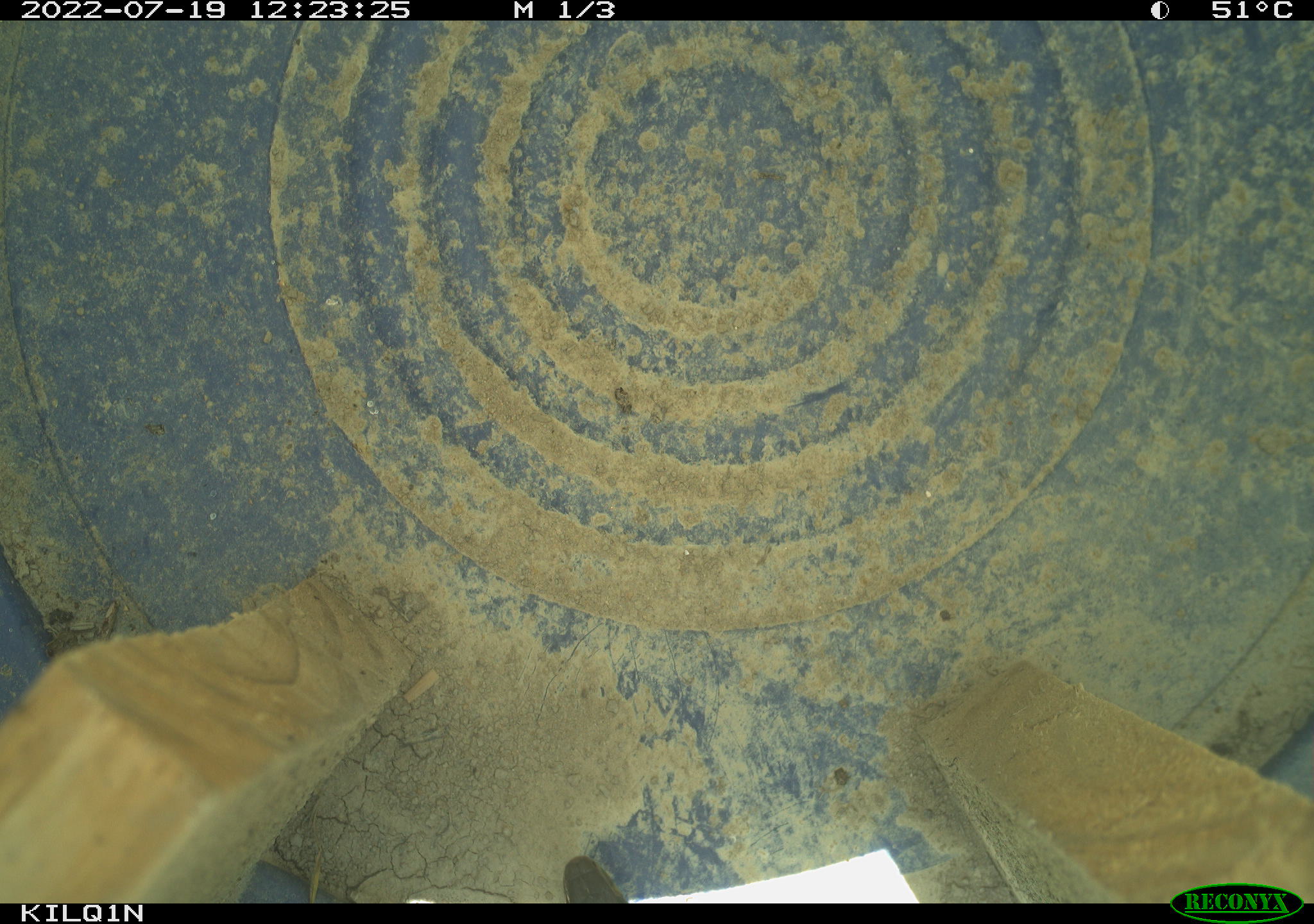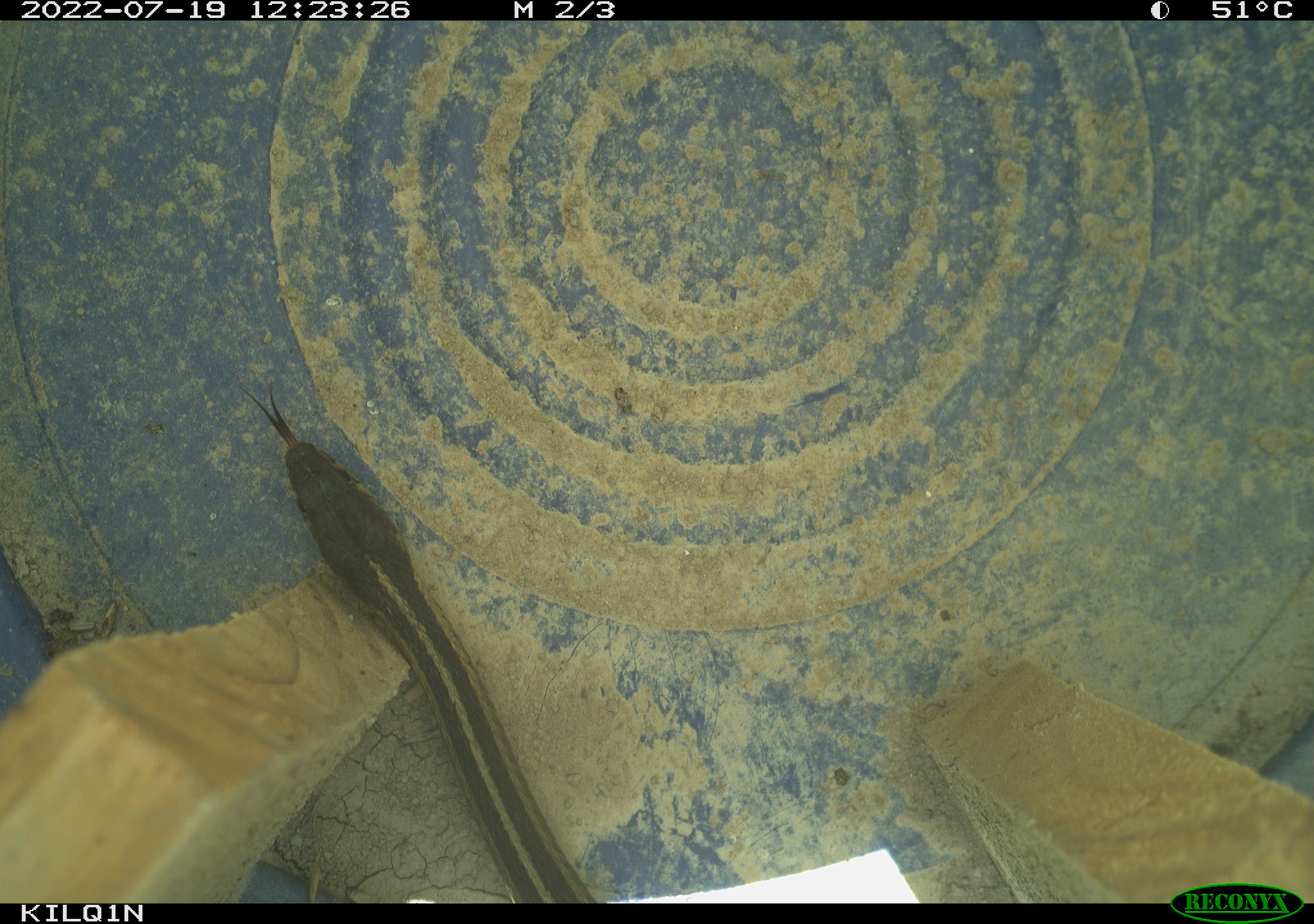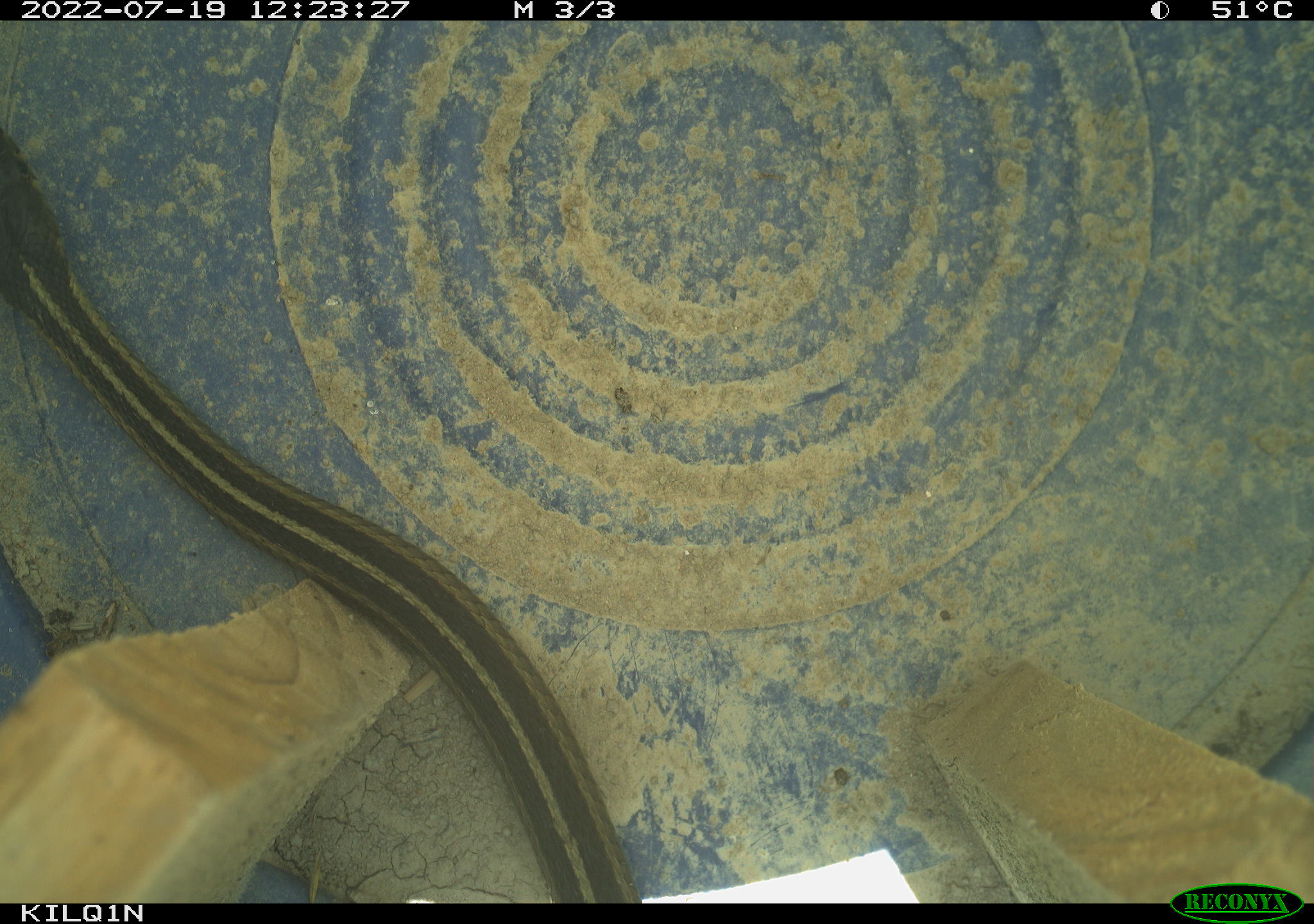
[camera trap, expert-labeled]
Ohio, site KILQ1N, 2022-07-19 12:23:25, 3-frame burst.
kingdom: Animalia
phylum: Chordata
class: Reptilia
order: Squamata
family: Colubridae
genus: Thamnophis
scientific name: Thamnophis sirtalis sirtalis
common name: eastern gartersnake